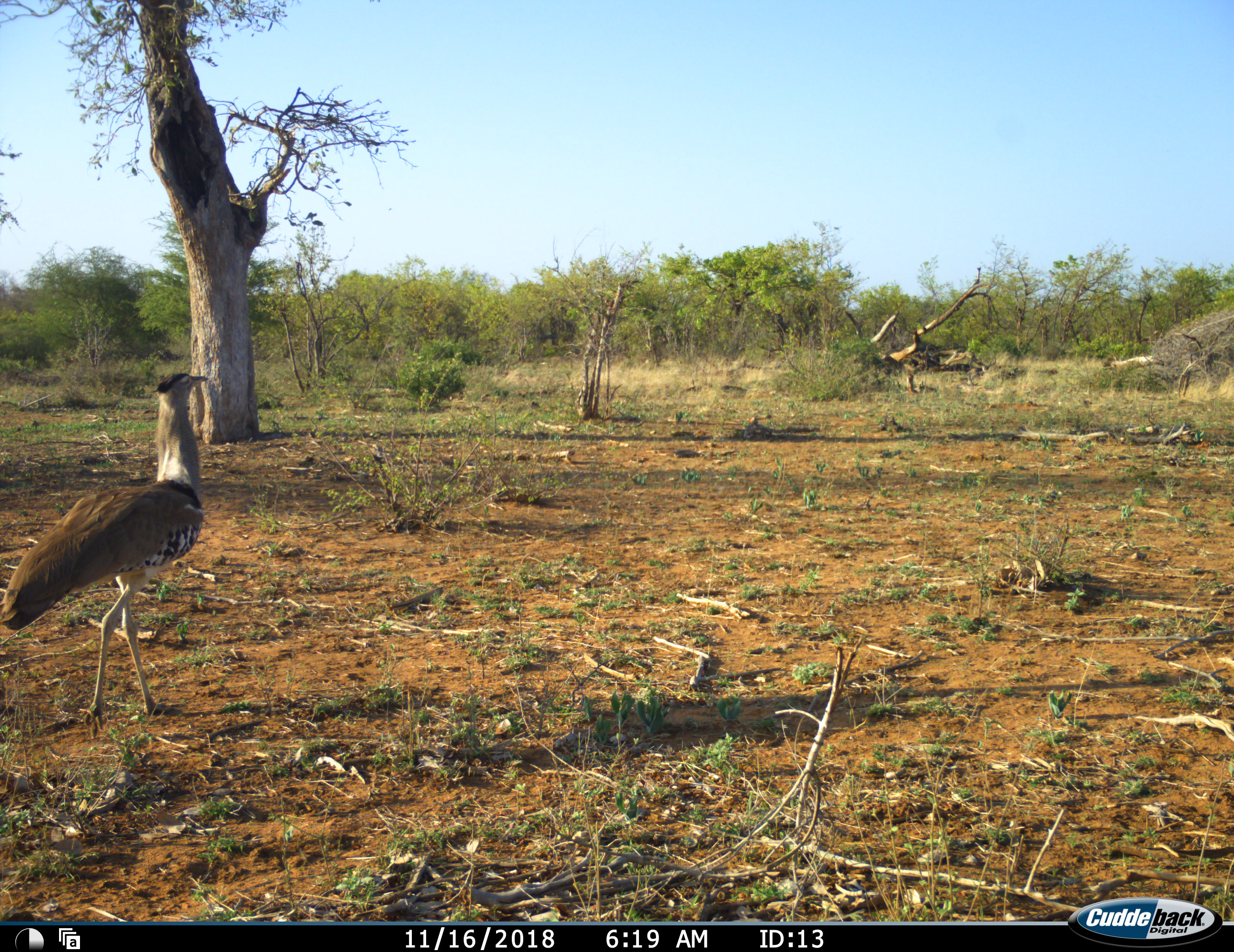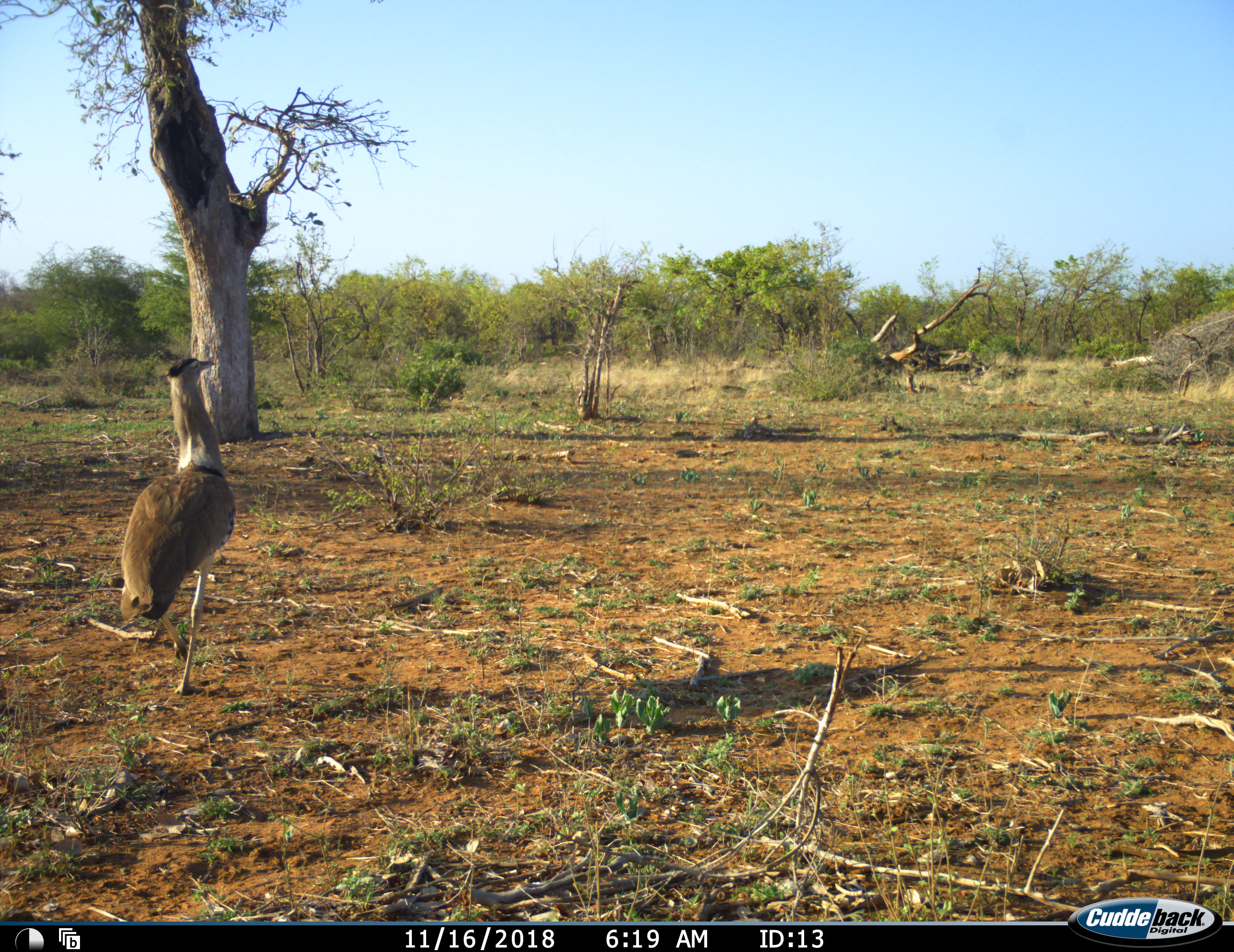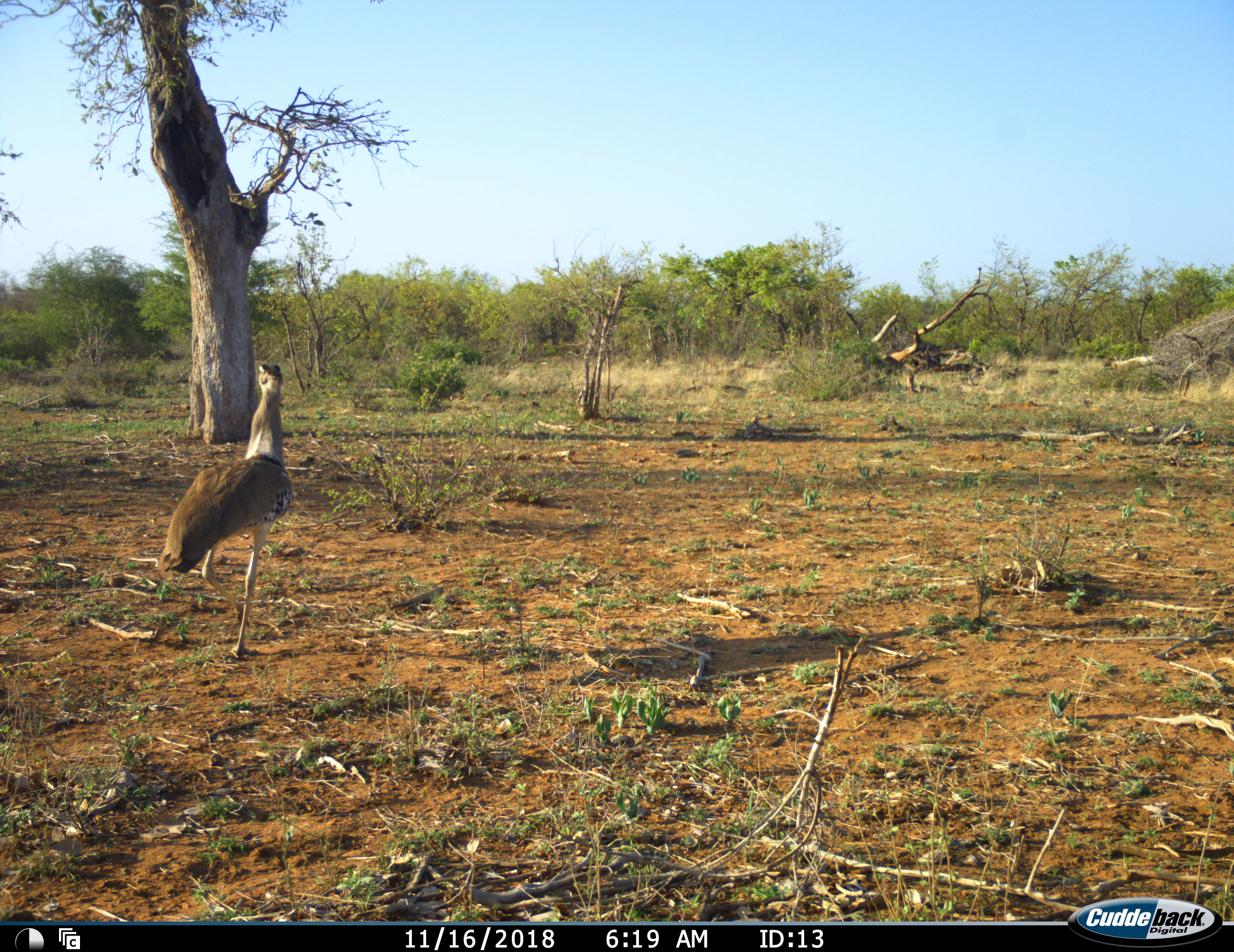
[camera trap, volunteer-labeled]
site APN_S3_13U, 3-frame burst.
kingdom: Animalia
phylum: Chordata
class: Aves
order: Otidiformes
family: Otididae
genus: Ardeotis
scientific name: Ardeotis kori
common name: kori bustard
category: bustardkori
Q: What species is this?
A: Bustardkori (kori bustard) (Ardeotis kori).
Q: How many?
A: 1.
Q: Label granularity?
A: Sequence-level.